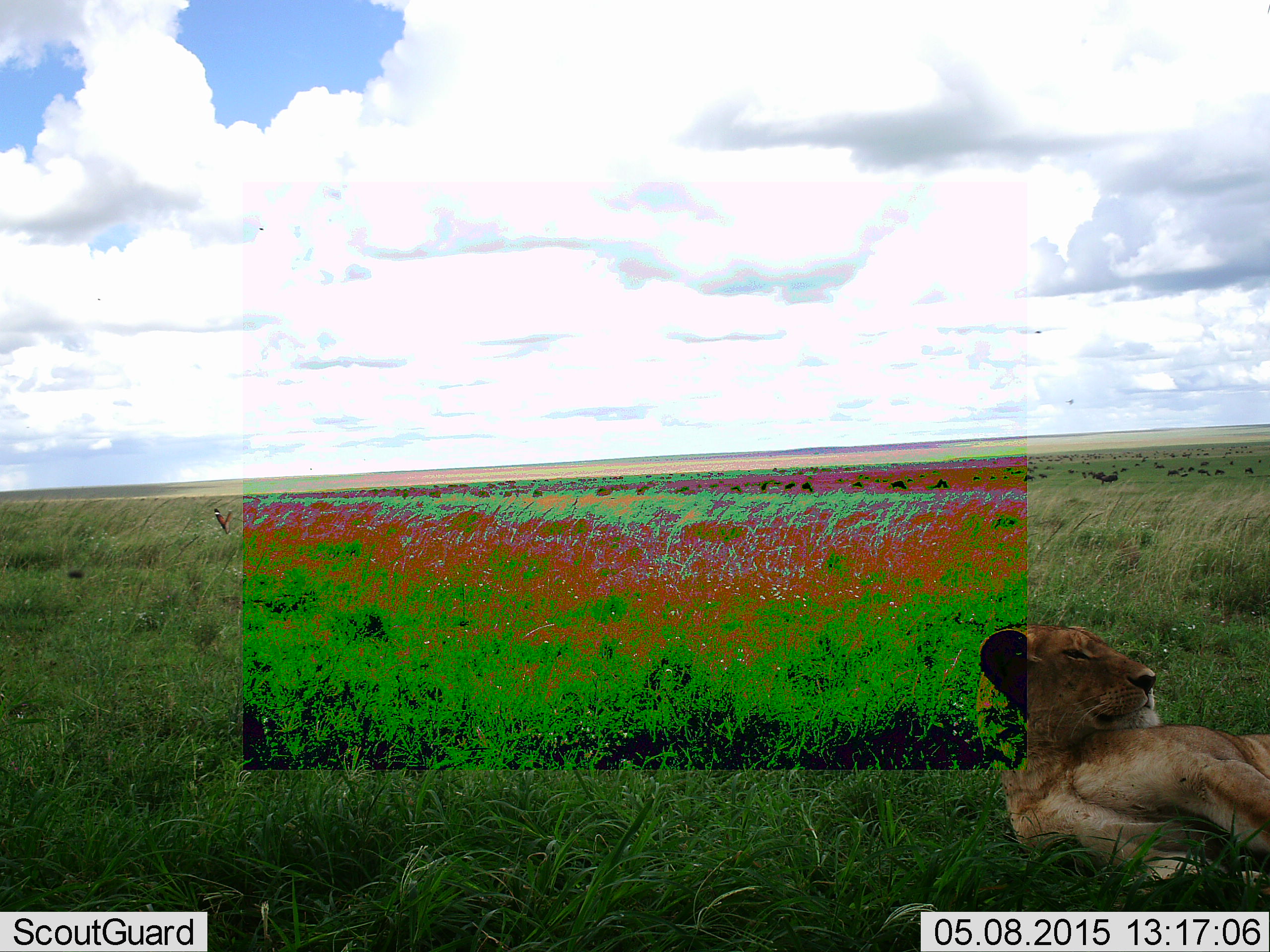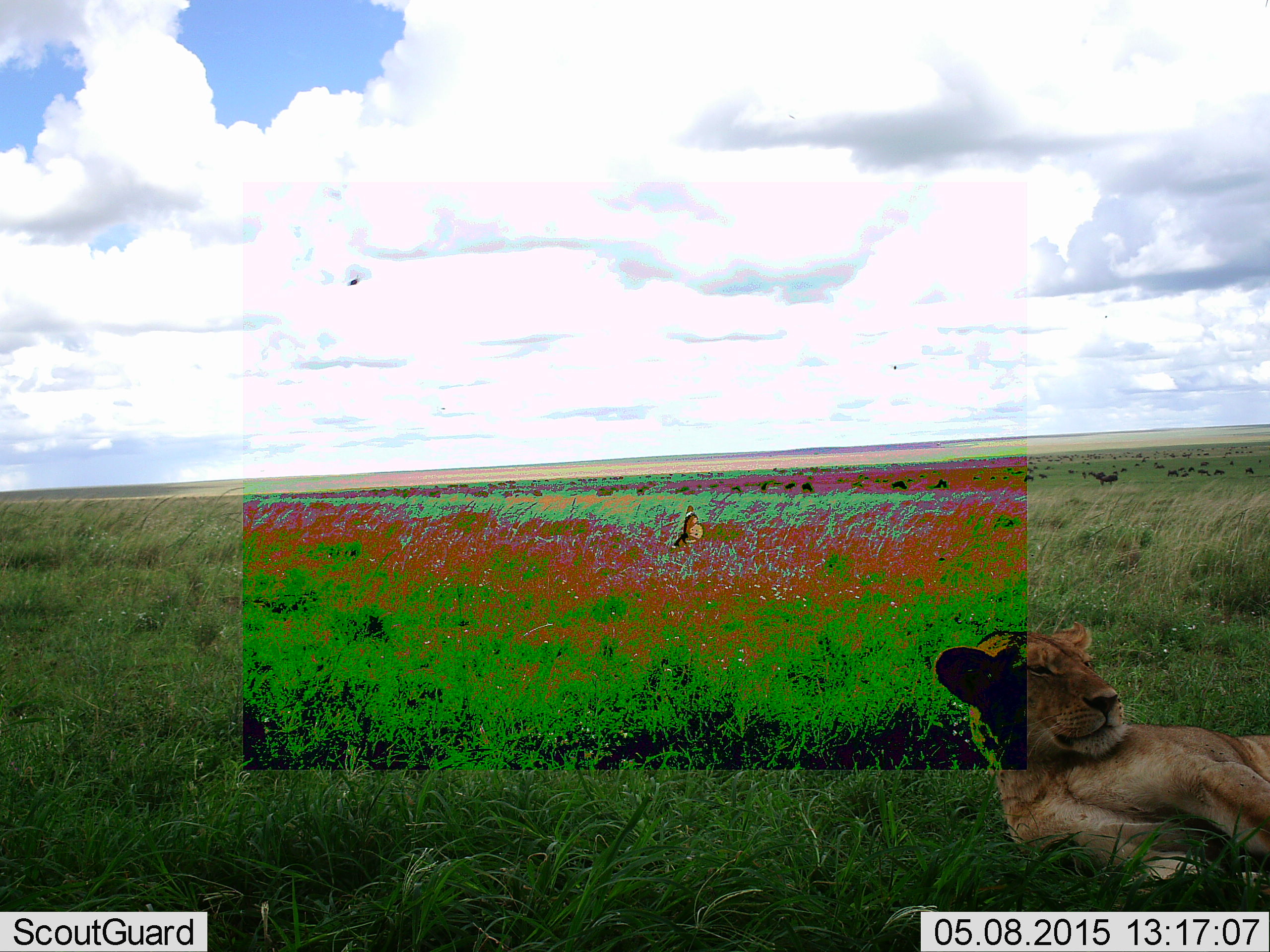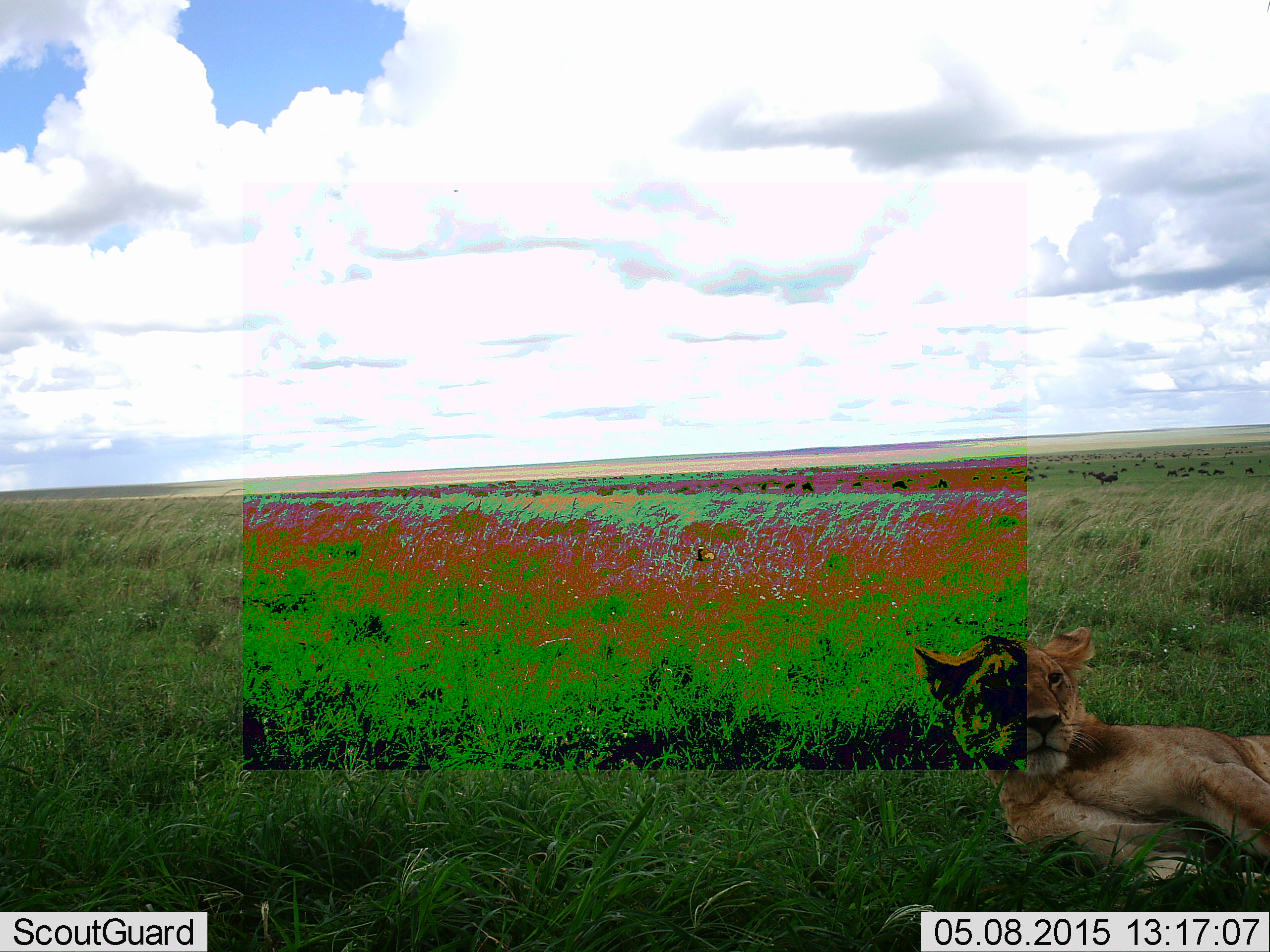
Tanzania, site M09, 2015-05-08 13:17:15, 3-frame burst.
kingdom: Animalia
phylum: Chordata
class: Mammalia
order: Carnivora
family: Felidae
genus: Panthera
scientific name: Panthera leo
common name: lion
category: lionfemale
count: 1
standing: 0%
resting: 100%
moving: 0%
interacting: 0%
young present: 0%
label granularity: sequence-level